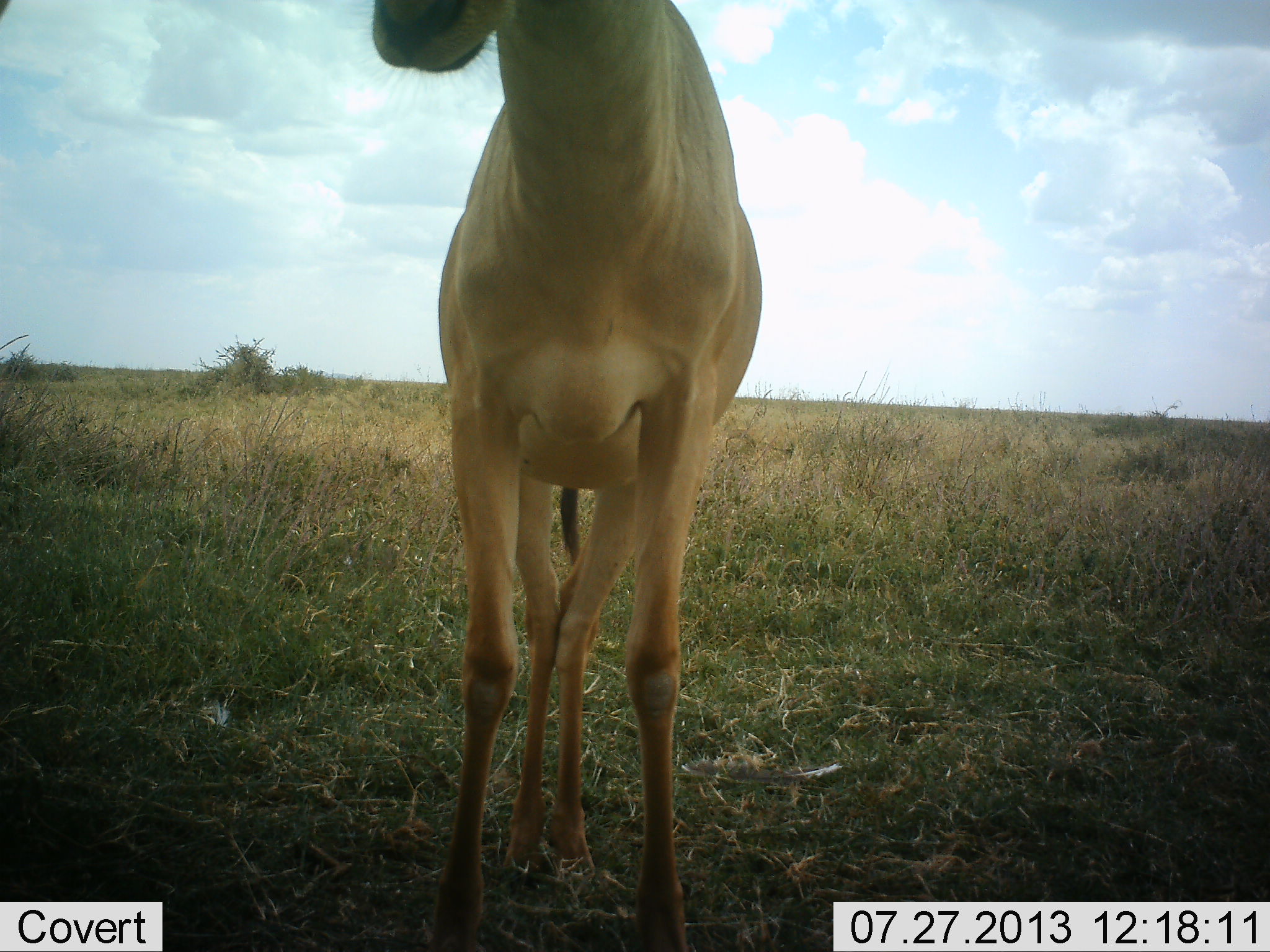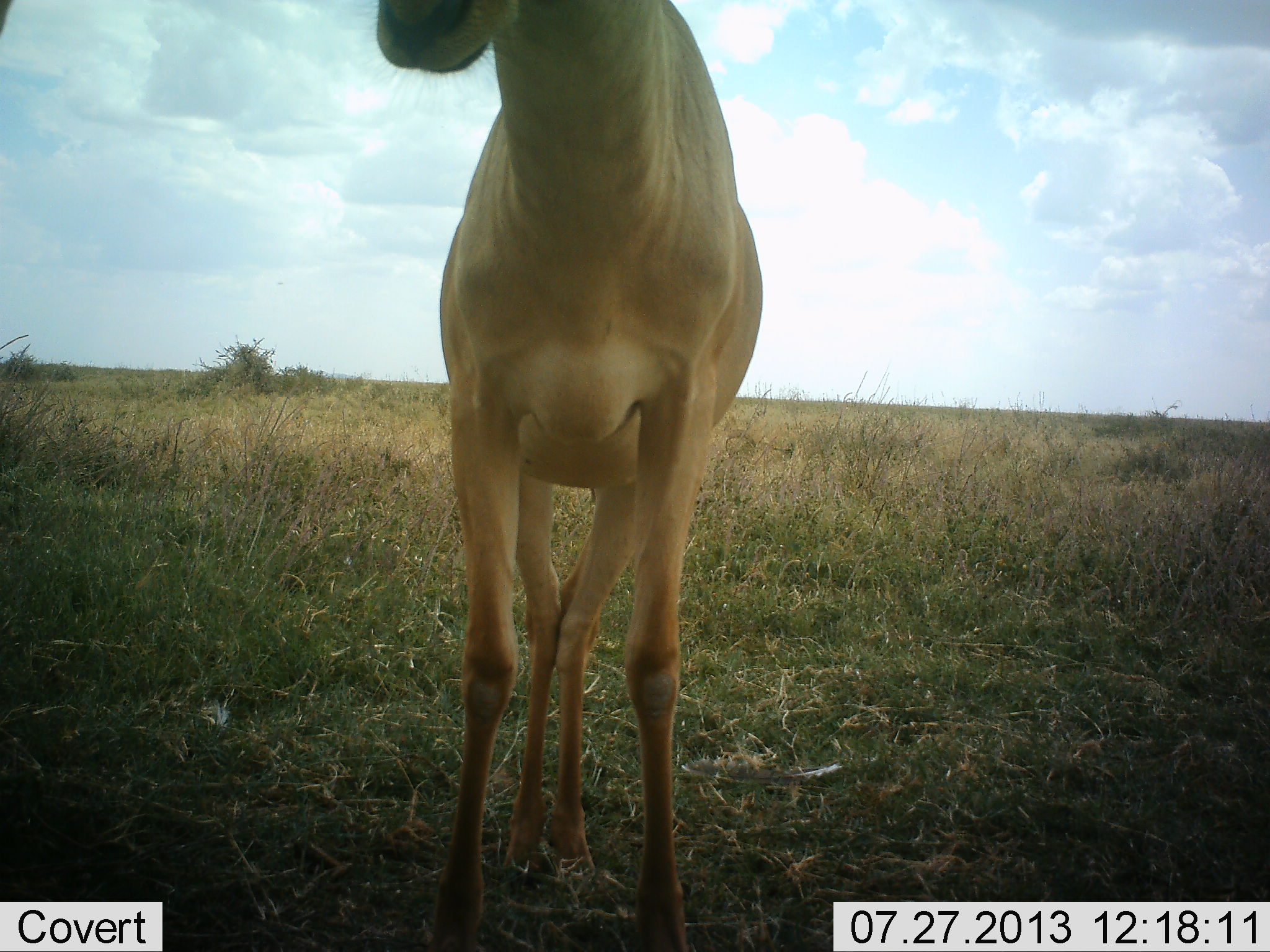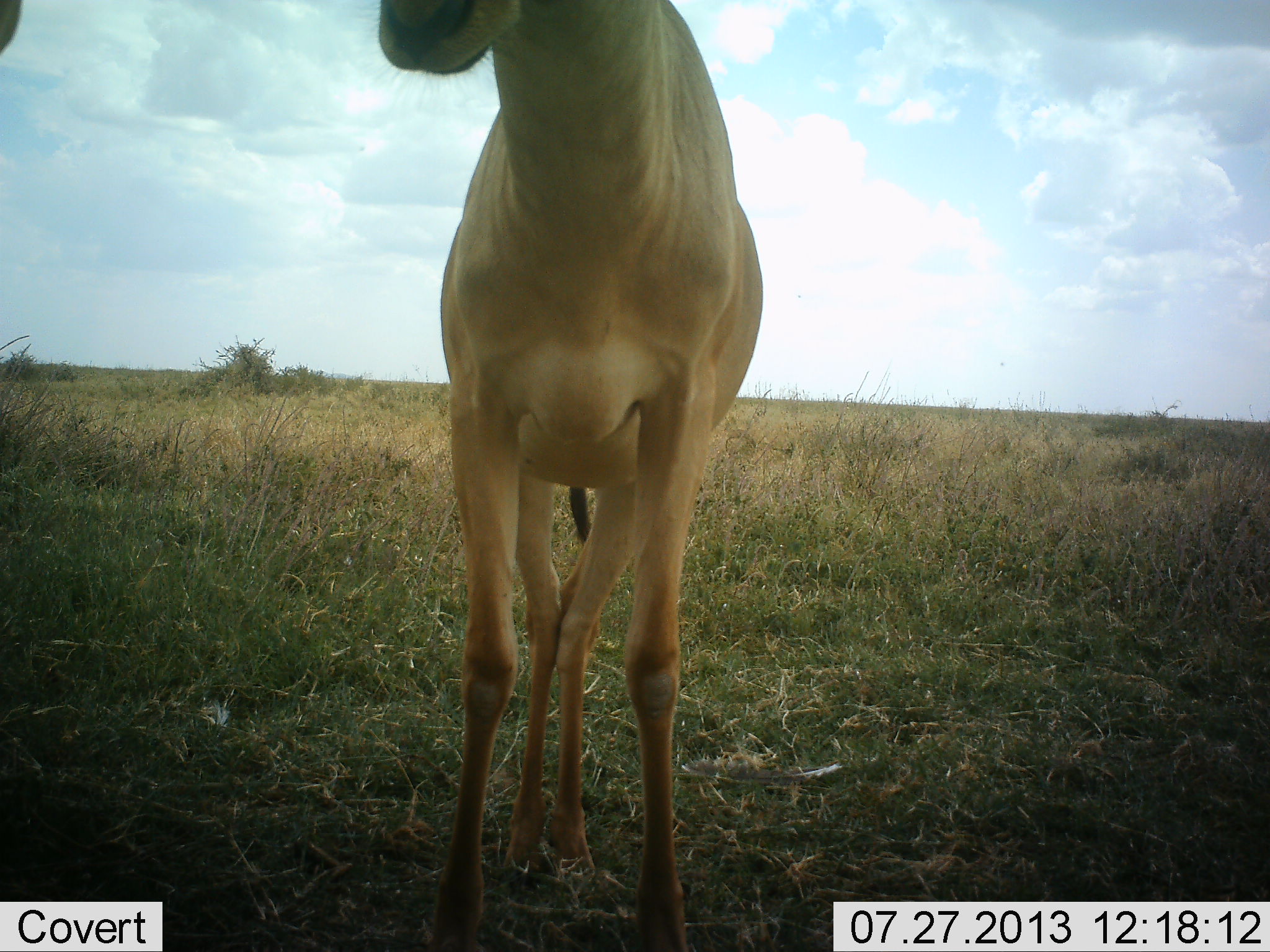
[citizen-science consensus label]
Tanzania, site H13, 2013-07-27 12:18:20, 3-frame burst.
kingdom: Animalia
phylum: Chordata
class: Mammalia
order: Artiodactyla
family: Bovidae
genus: Alcelaphus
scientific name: Alcelaphus buselaphus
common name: hartebeest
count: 1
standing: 100%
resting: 0%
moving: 0%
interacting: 0%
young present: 0%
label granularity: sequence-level